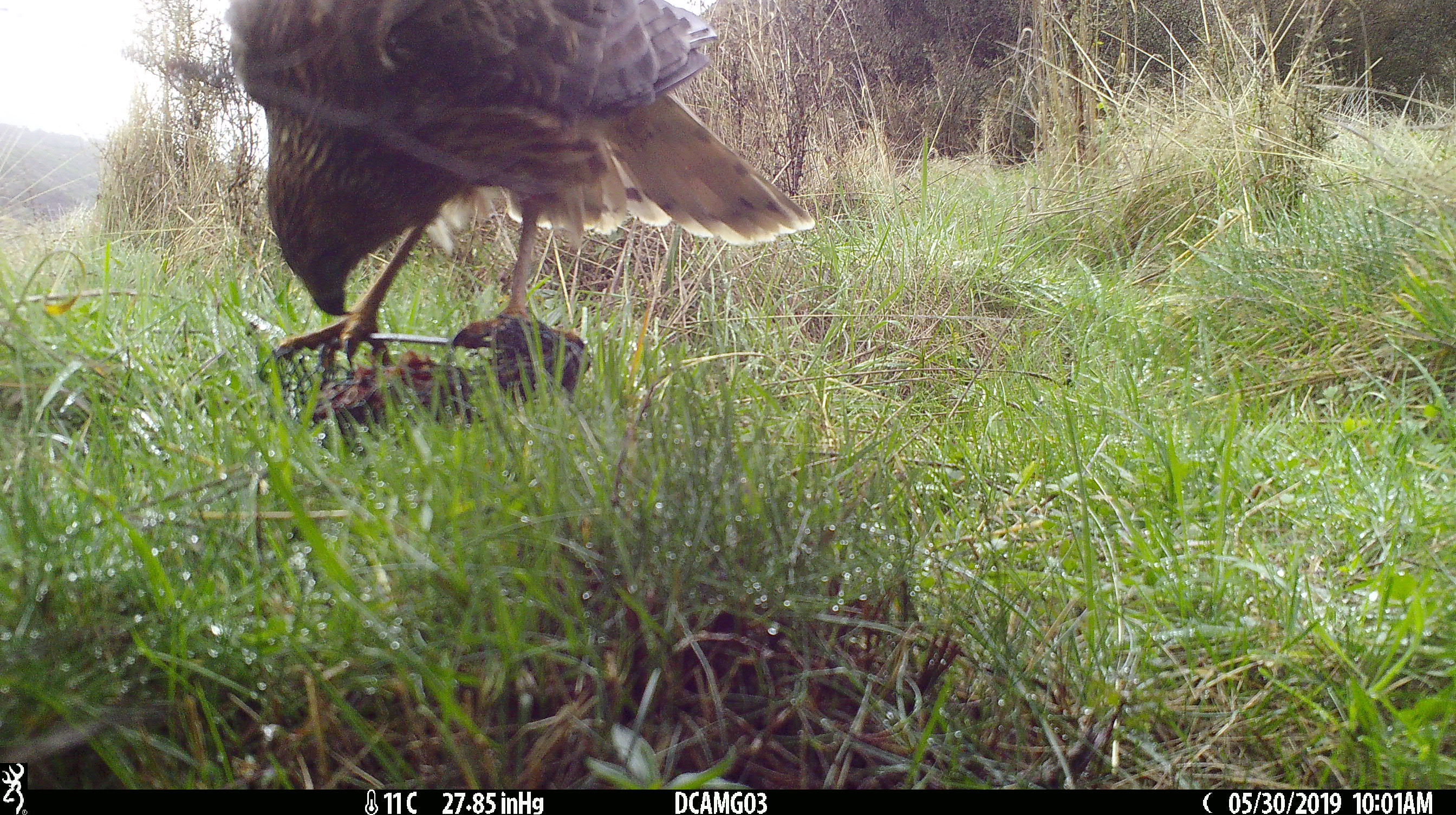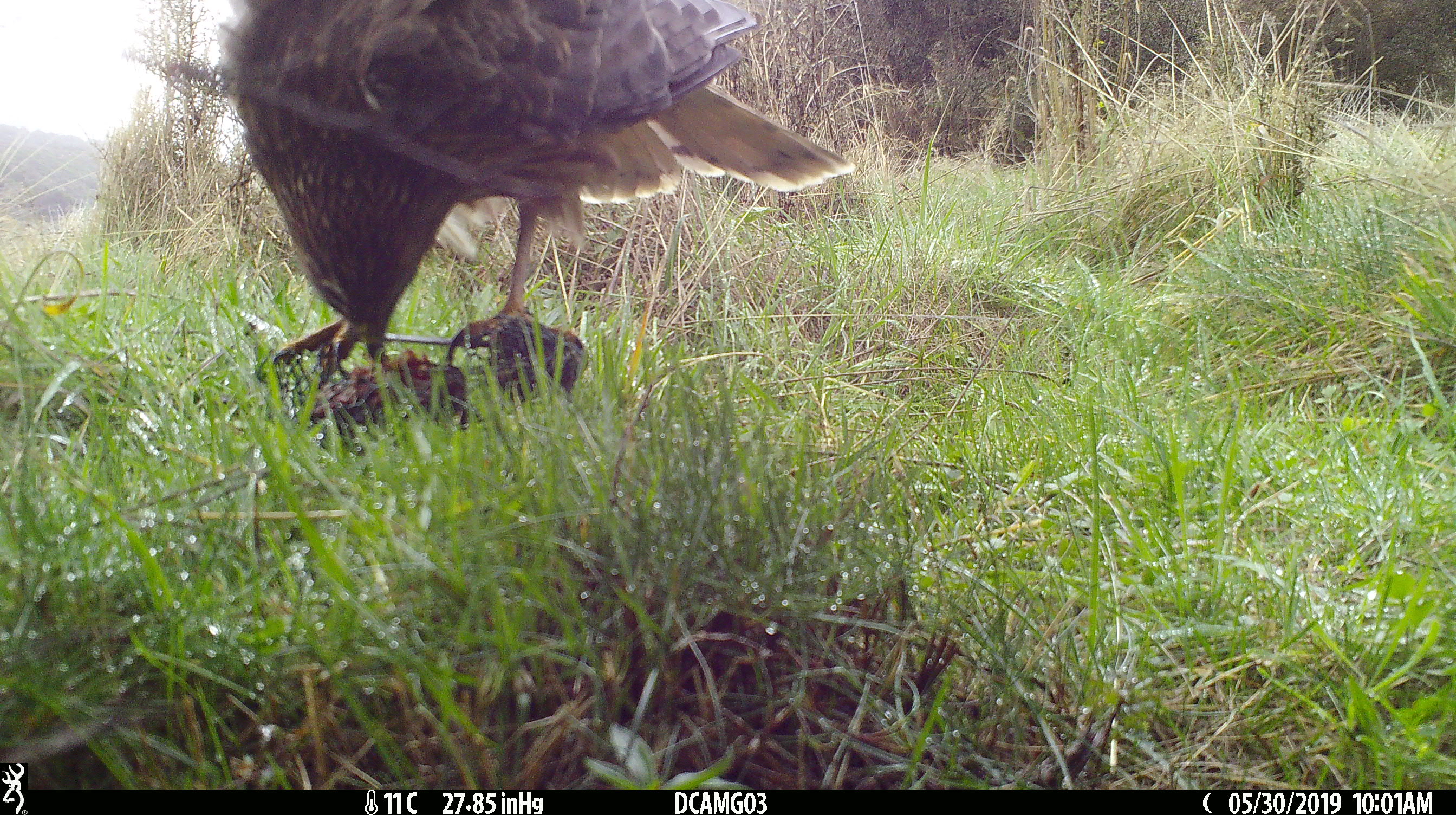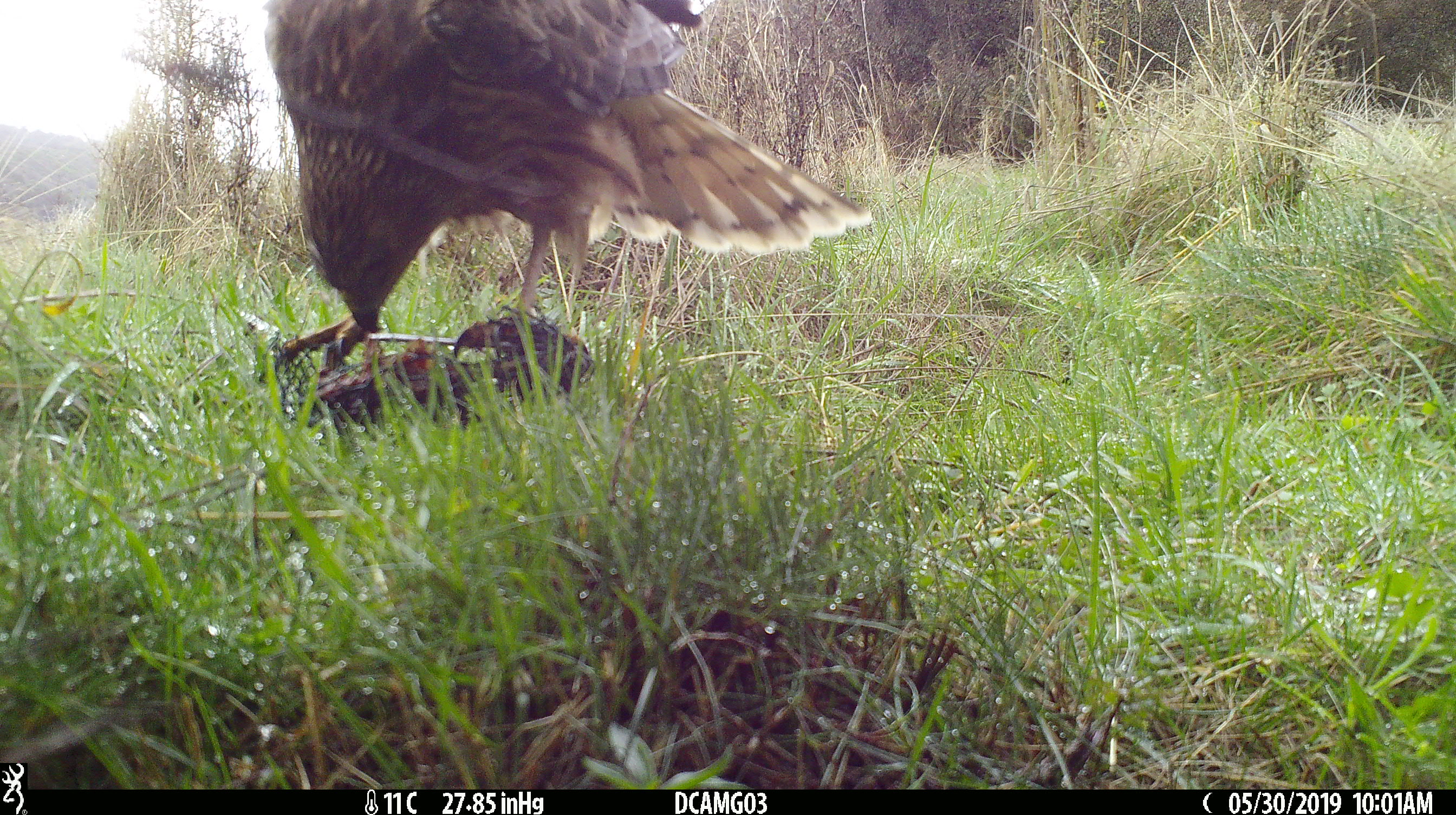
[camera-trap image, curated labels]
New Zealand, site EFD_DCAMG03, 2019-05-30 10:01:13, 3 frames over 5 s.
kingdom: Animalia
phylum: Chordata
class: Aves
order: Accipitriformes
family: Accipitridae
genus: Circus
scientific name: Circus approximans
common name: swamp harrier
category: harrier